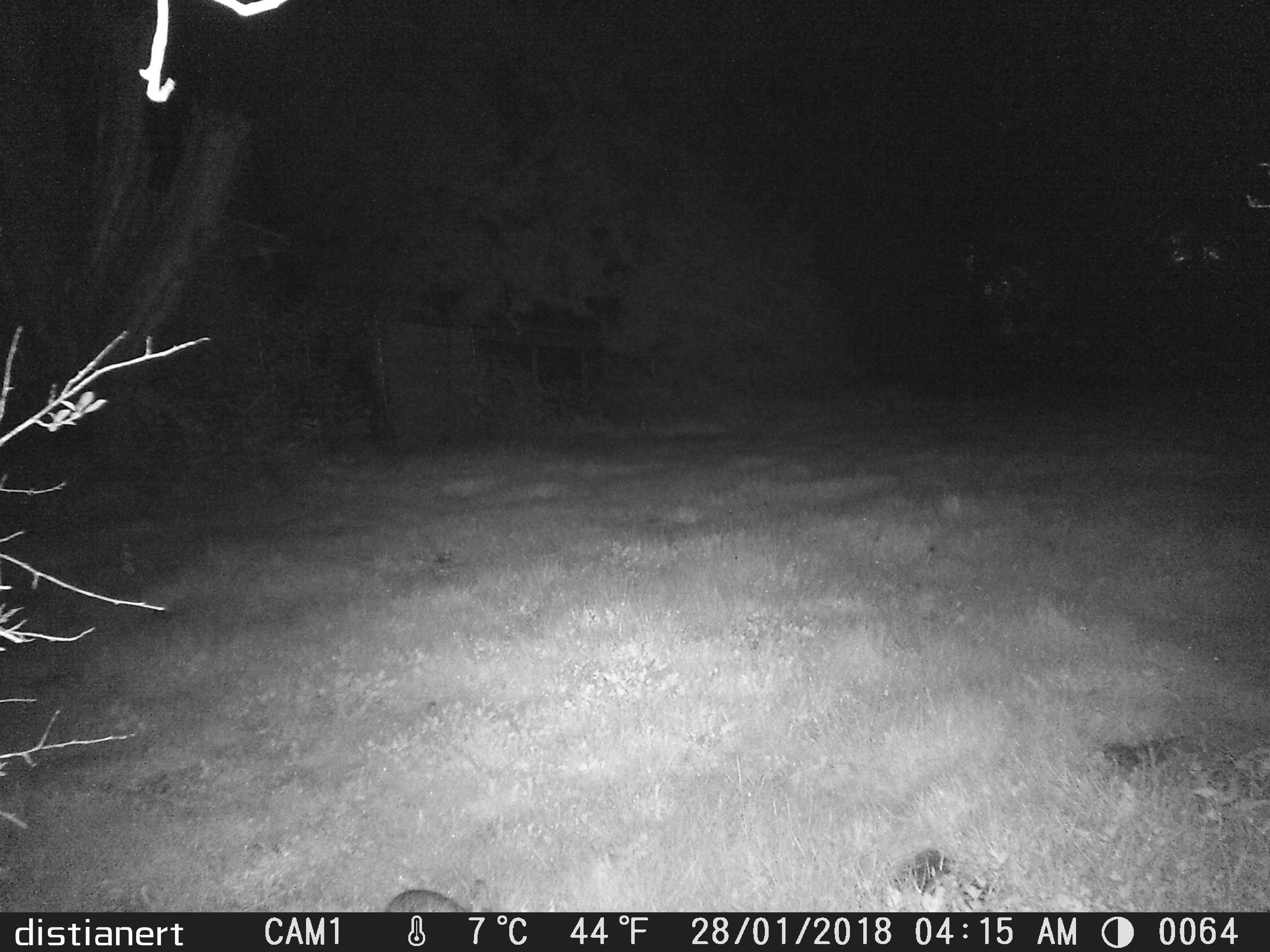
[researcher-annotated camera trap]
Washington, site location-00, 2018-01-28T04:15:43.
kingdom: Animalia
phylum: Chordata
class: Mammalia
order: Lagomorpha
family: Leporidae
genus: Sylvilagus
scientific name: Sylvilagus floridanus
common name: eastern cottontail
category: rabbit